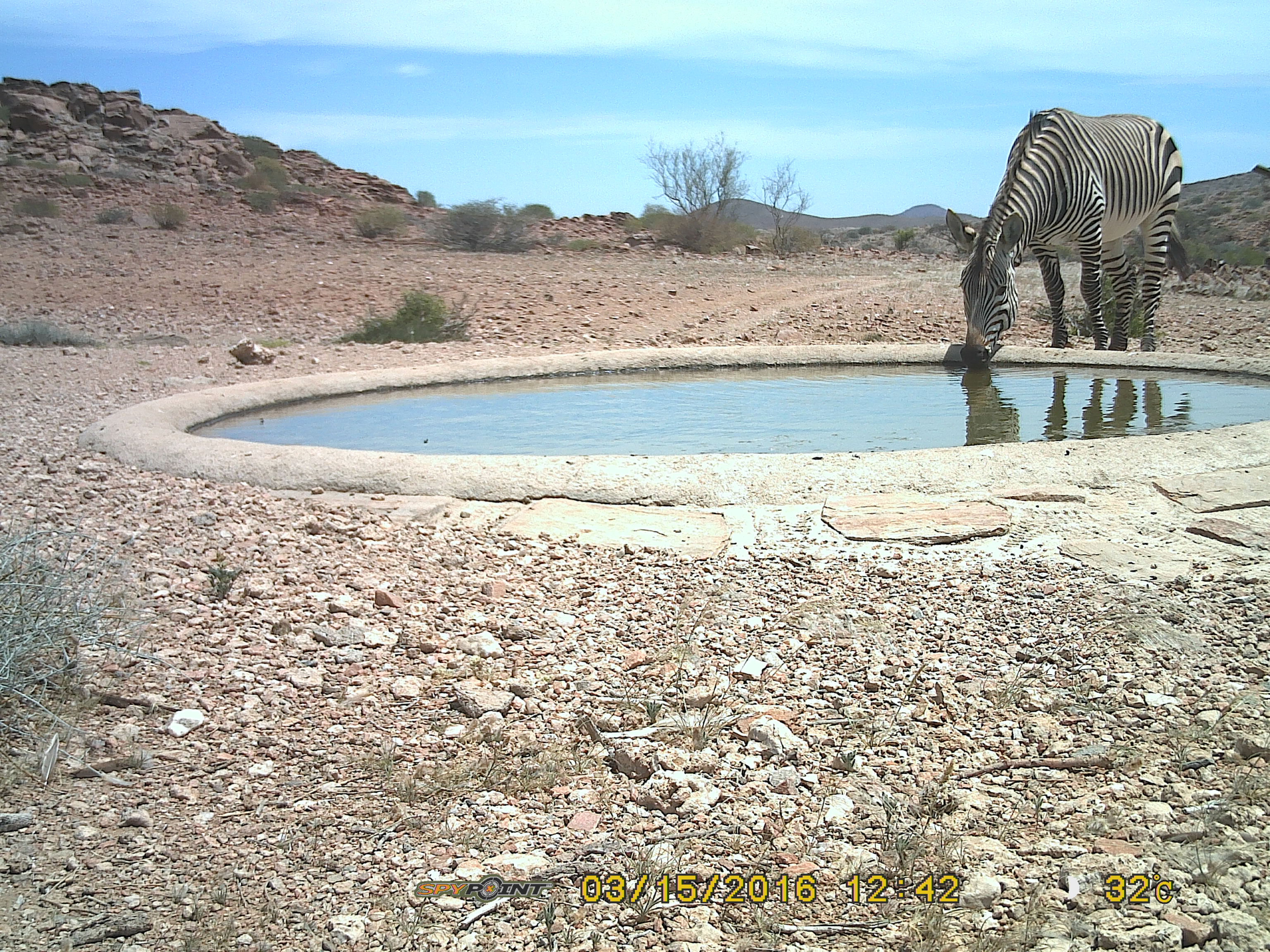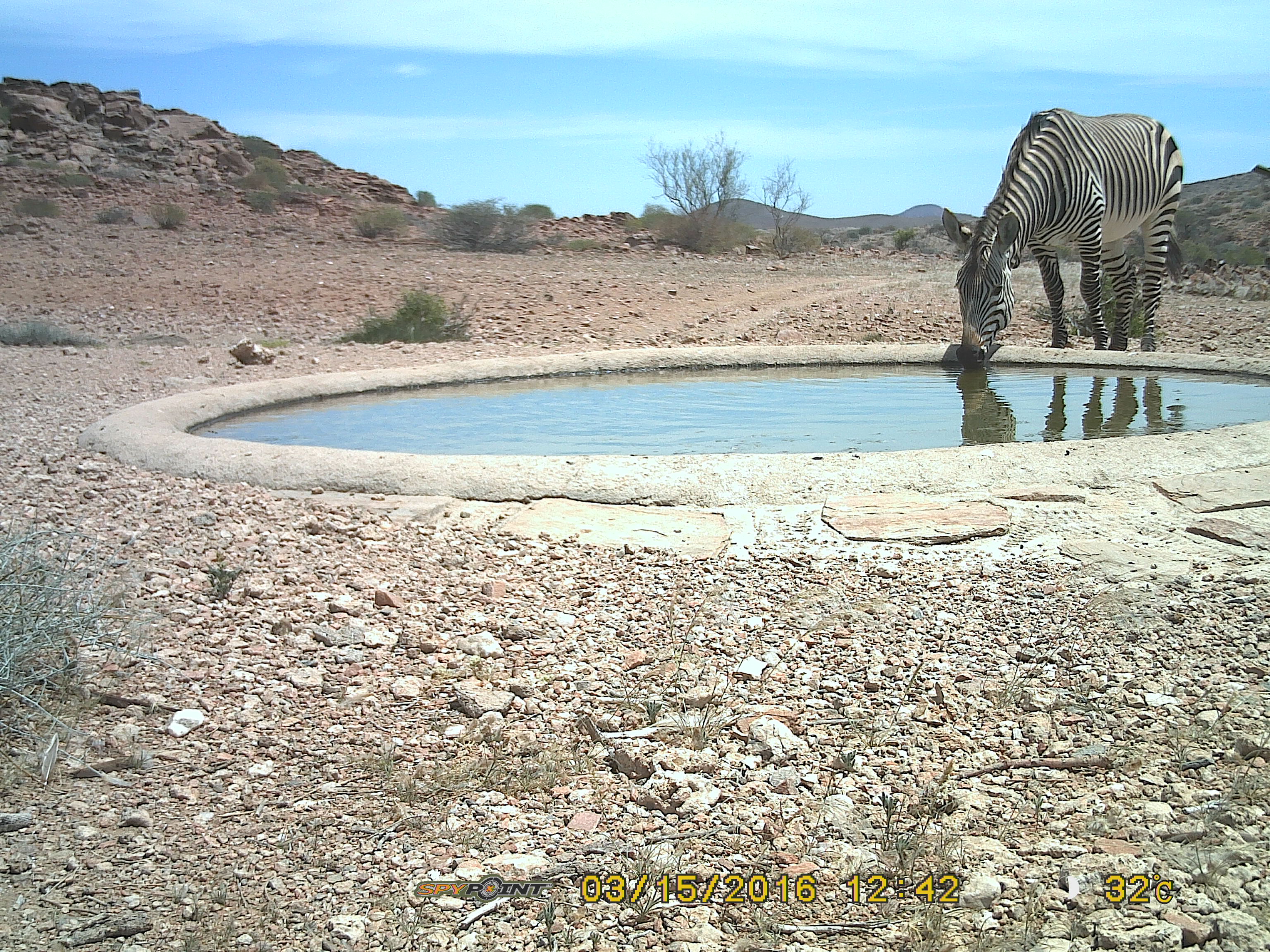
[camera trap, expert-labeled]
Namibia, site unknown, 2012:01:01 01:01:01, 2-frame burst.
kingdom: Animalia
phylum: Chordata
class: Mammalia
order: Perissodactyla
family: Equidae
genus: Equus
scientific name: Equus zebra hartmannae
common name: hartmann's mountain zebra